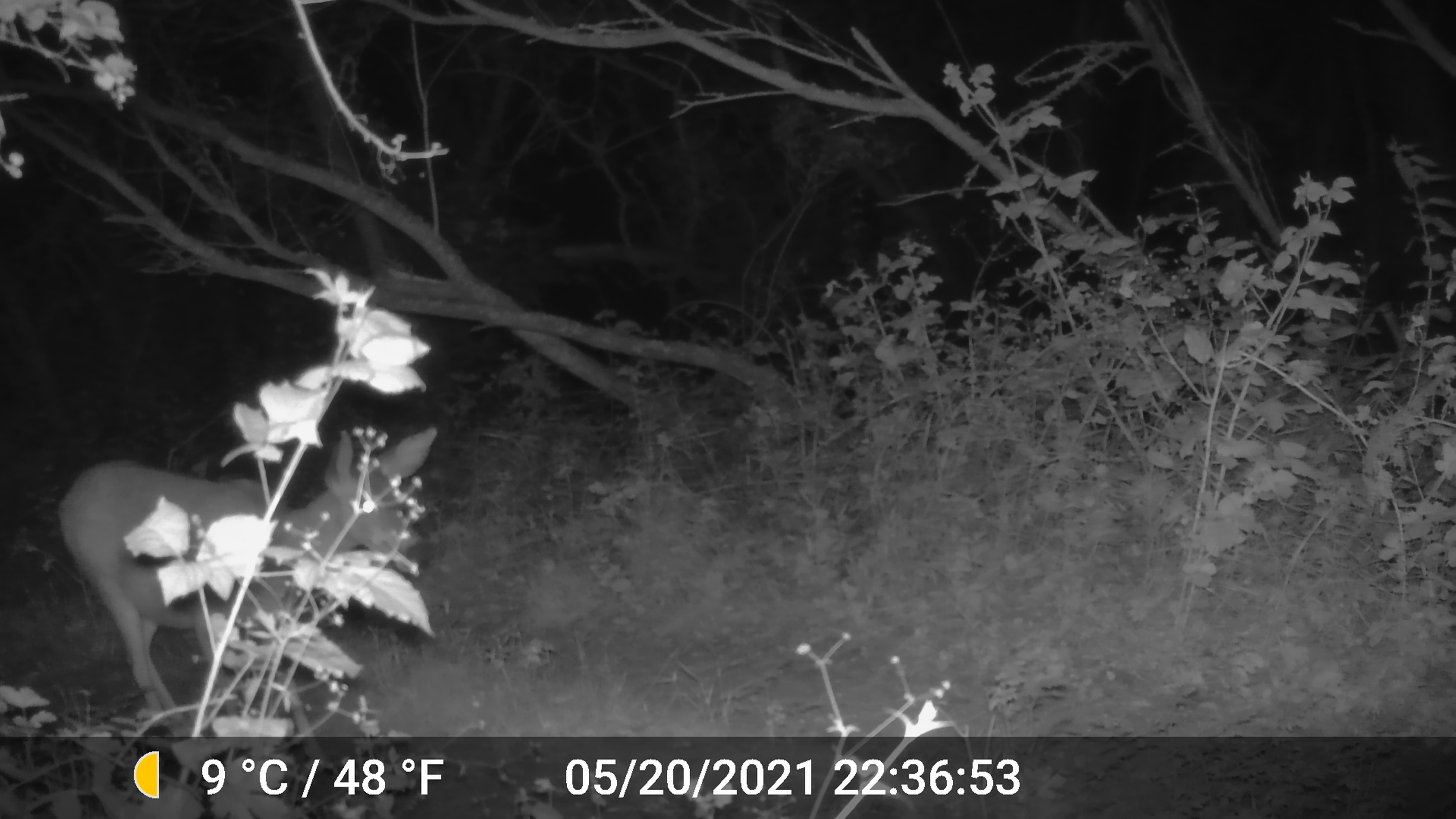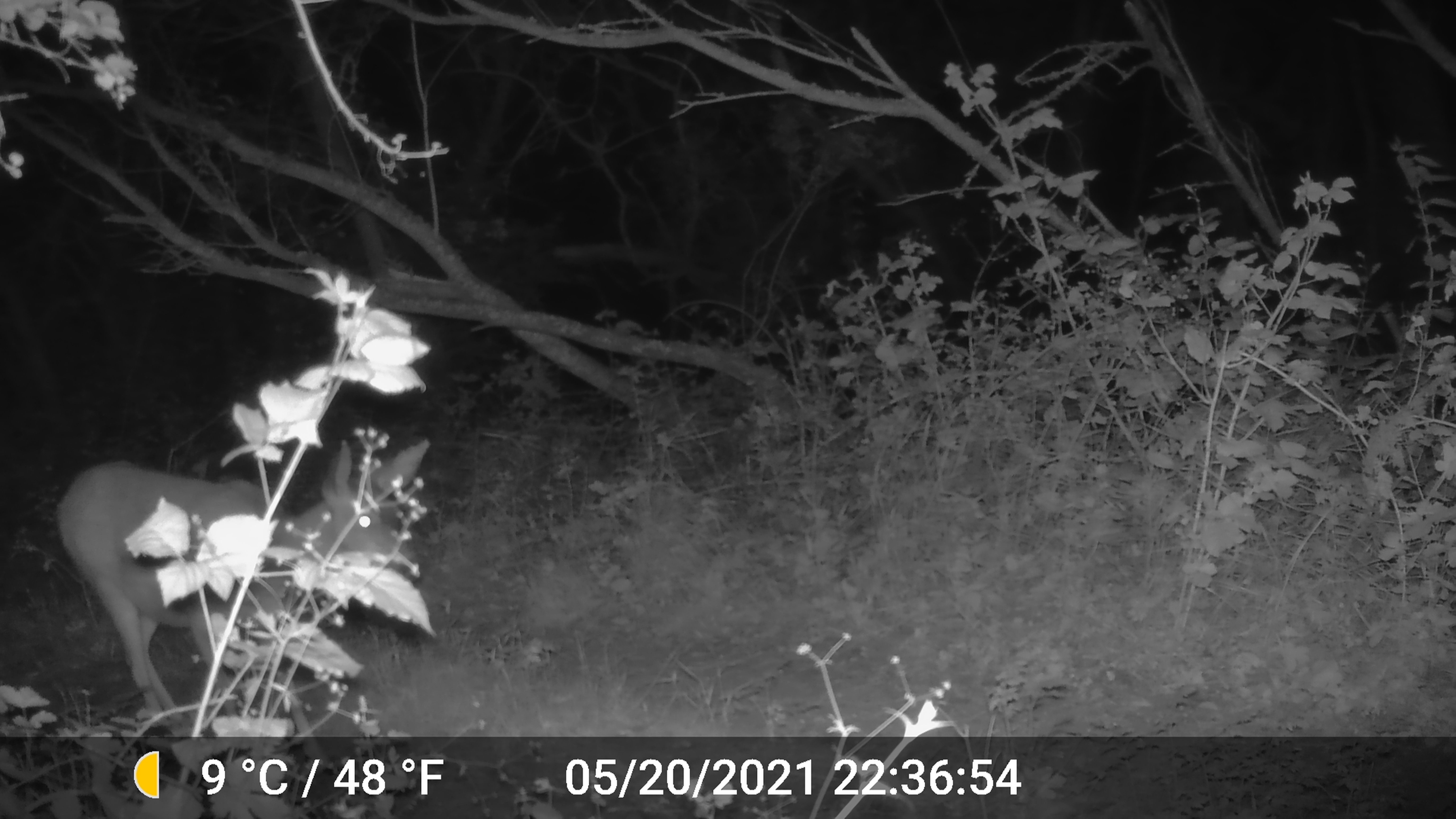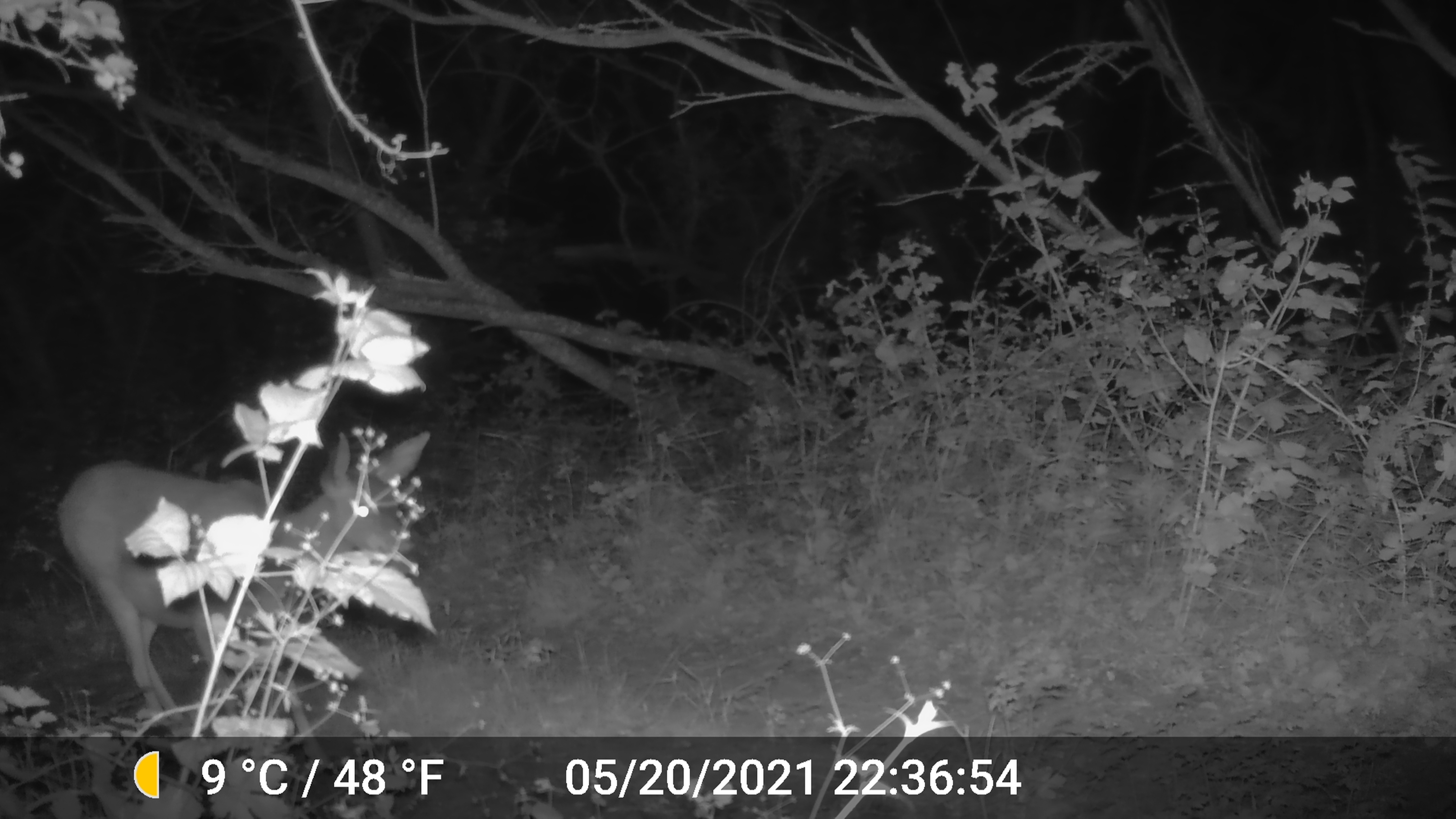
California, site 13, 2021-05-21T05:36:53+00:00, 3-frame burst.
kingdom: Animalia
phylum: Chordata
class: Mammalia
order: Artiodactyla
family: Cervidae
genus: Odocoileus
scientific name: Odocoileus hemionus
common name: mule deer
Mule deer (Odocoileus hemionus).